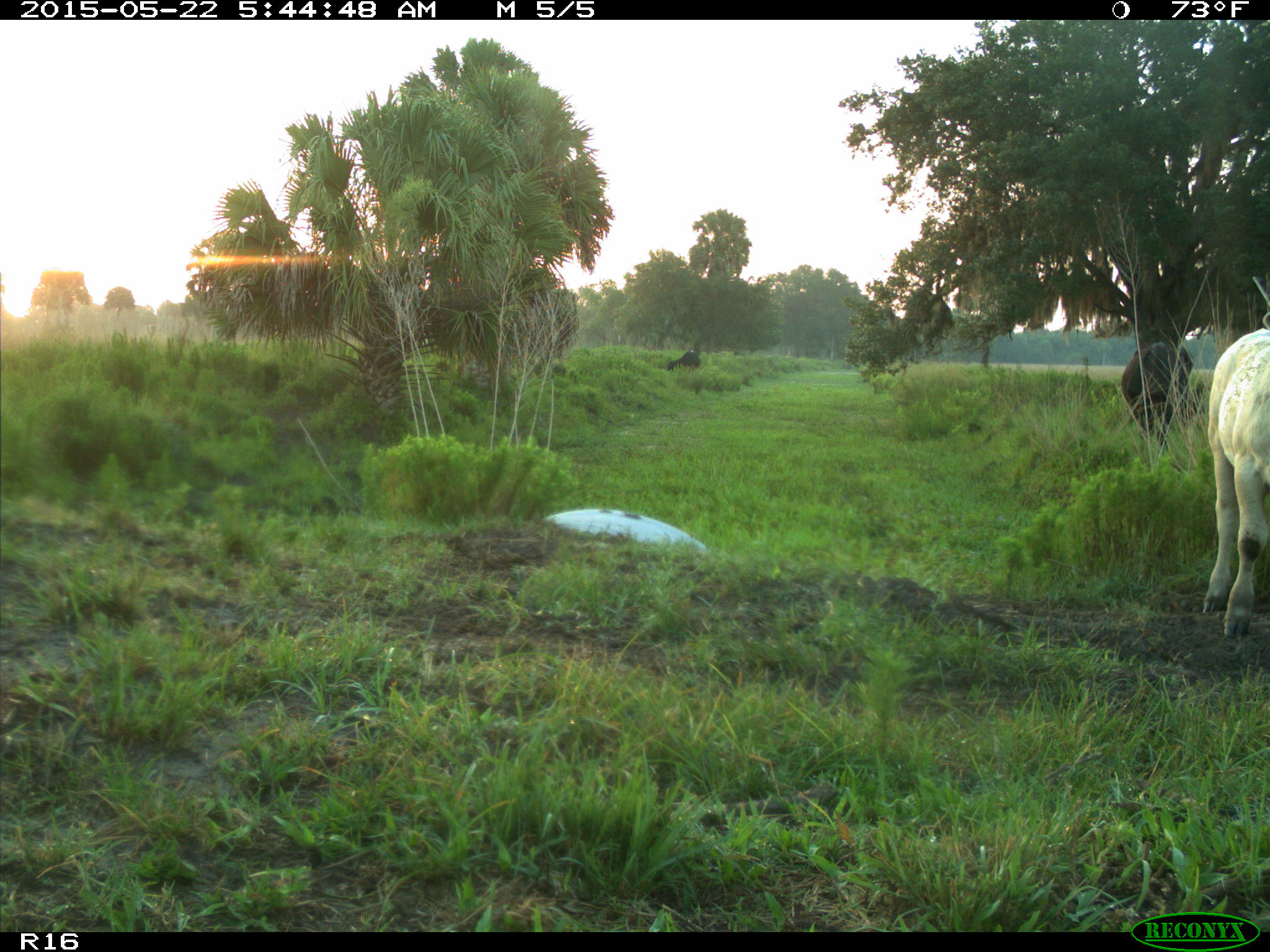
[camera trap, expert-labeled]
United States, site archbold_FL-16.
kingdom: Animalia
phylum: Chordata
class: Mammalia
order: Artiodactyla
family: Bovidae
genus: Bos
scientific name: Bos taurus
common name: domestic cow